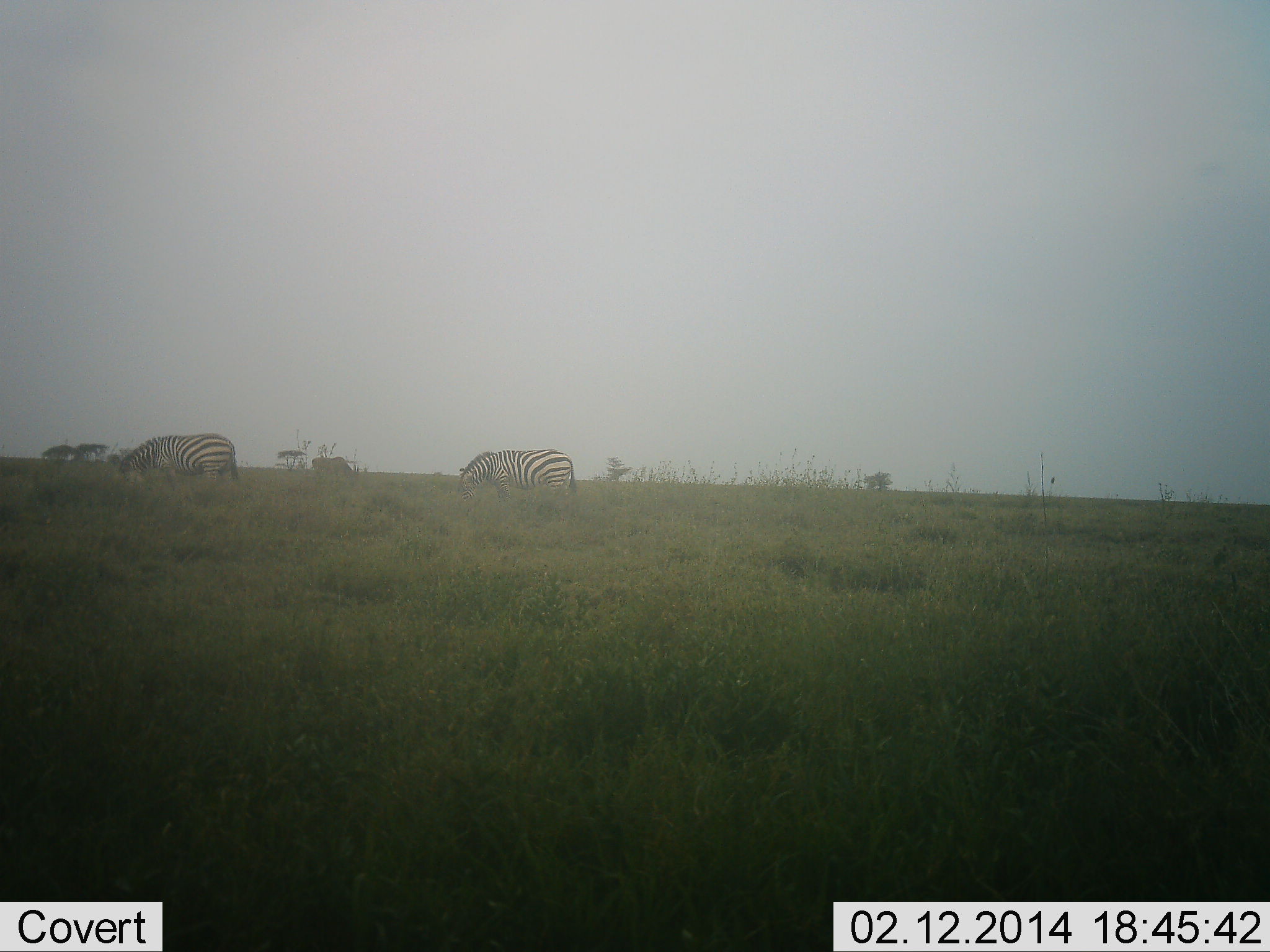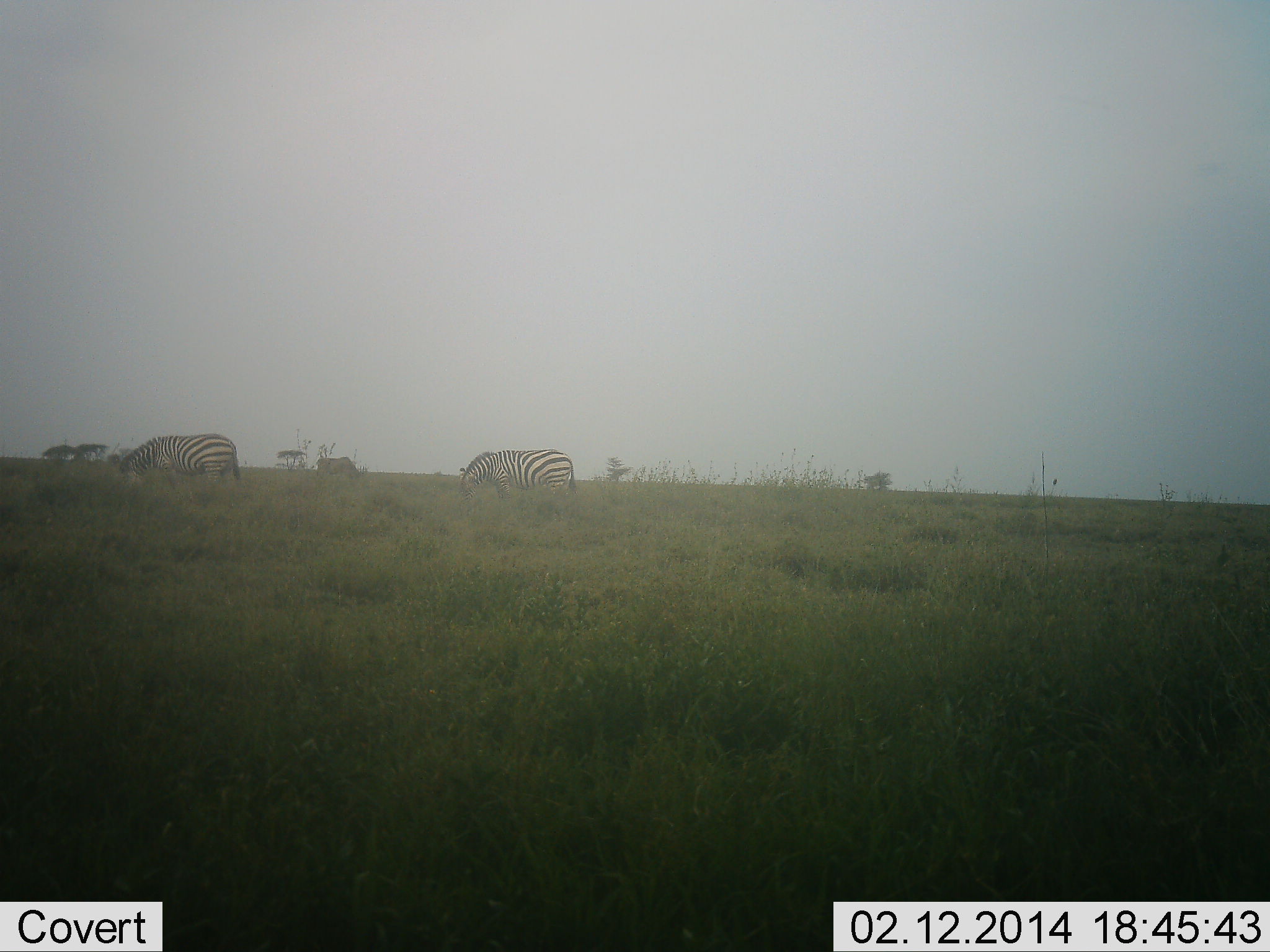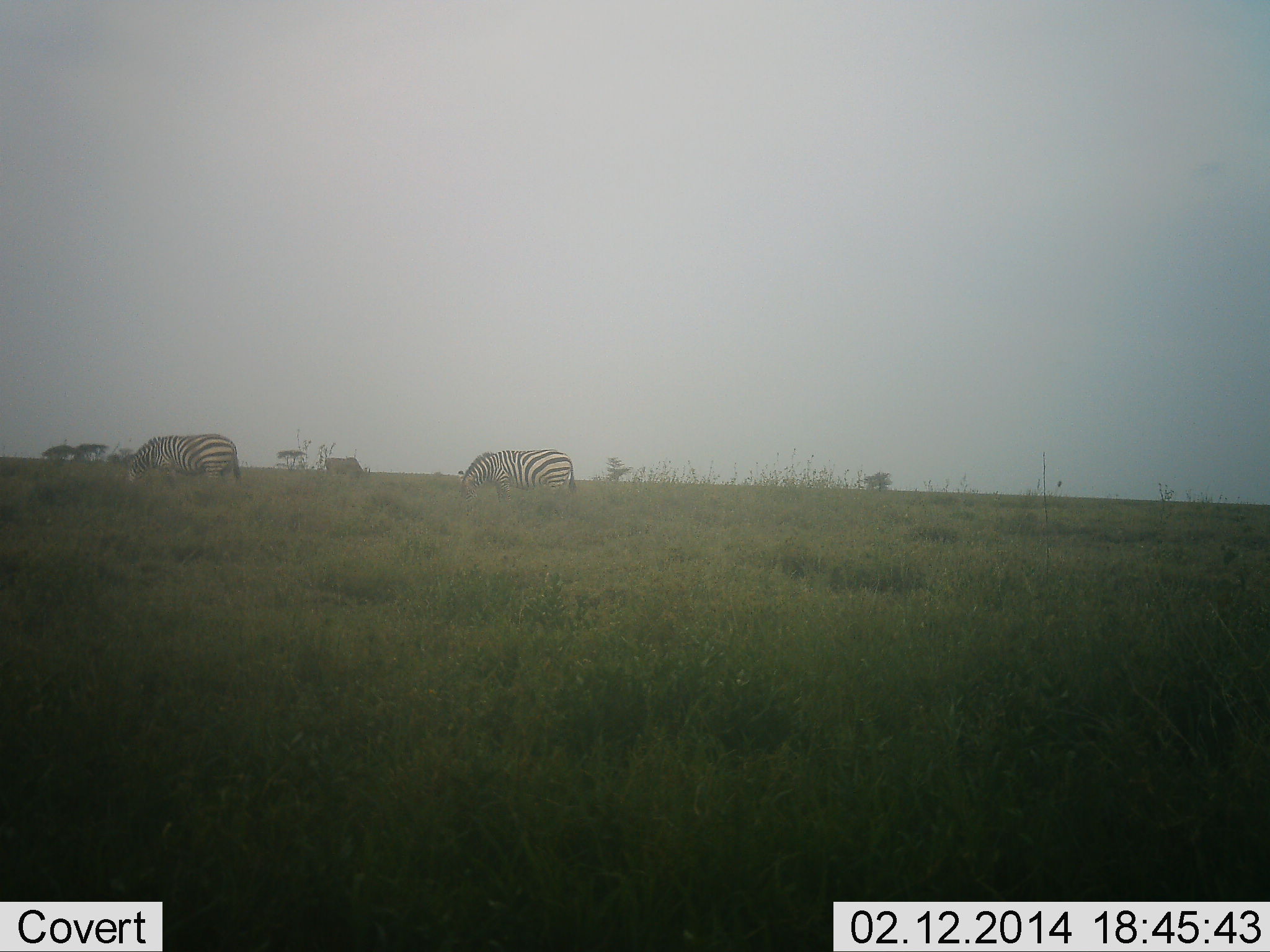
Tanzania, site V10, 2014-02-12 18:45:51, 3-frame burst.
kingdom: Animalia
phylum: Chordata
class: Mammalia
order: Perissodactyla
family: Equidae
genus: Equus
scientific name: Equus quagga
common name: plains zebra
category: zebra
Zebra (plains zebra) (Equus quagga), count 3. Behavior (volunteer vote fractions): standing 21%, resting 0%, moving 36%, interacting 0%. Young present (vote fraction): 0%. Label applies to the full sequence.